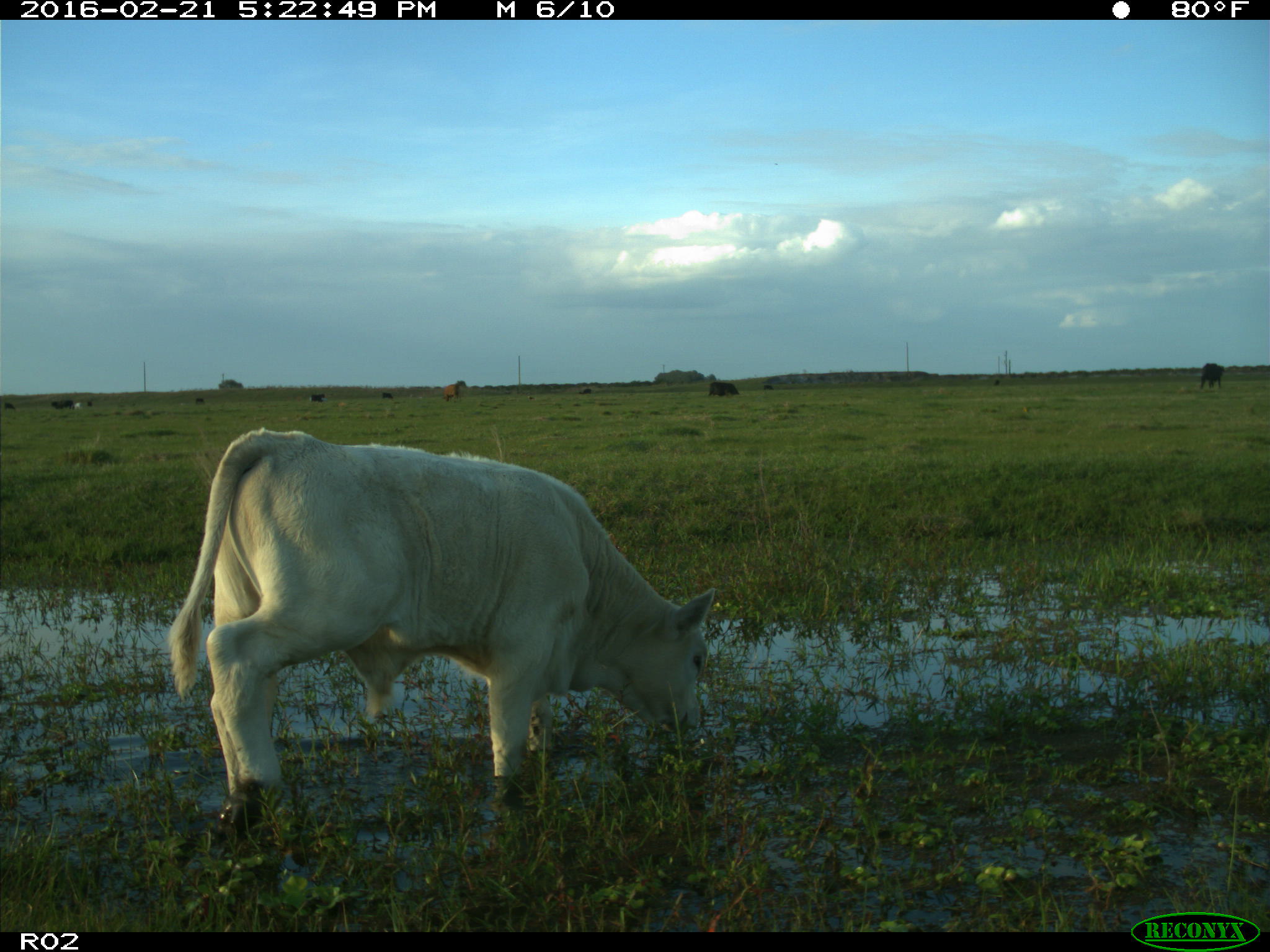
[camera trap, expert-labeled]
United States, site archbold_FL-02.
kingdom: Animalia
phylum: Chordata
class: Mammalia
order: Artiodactyla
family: Bovidae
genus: Bos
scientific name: Bos taurus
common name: domestic cow